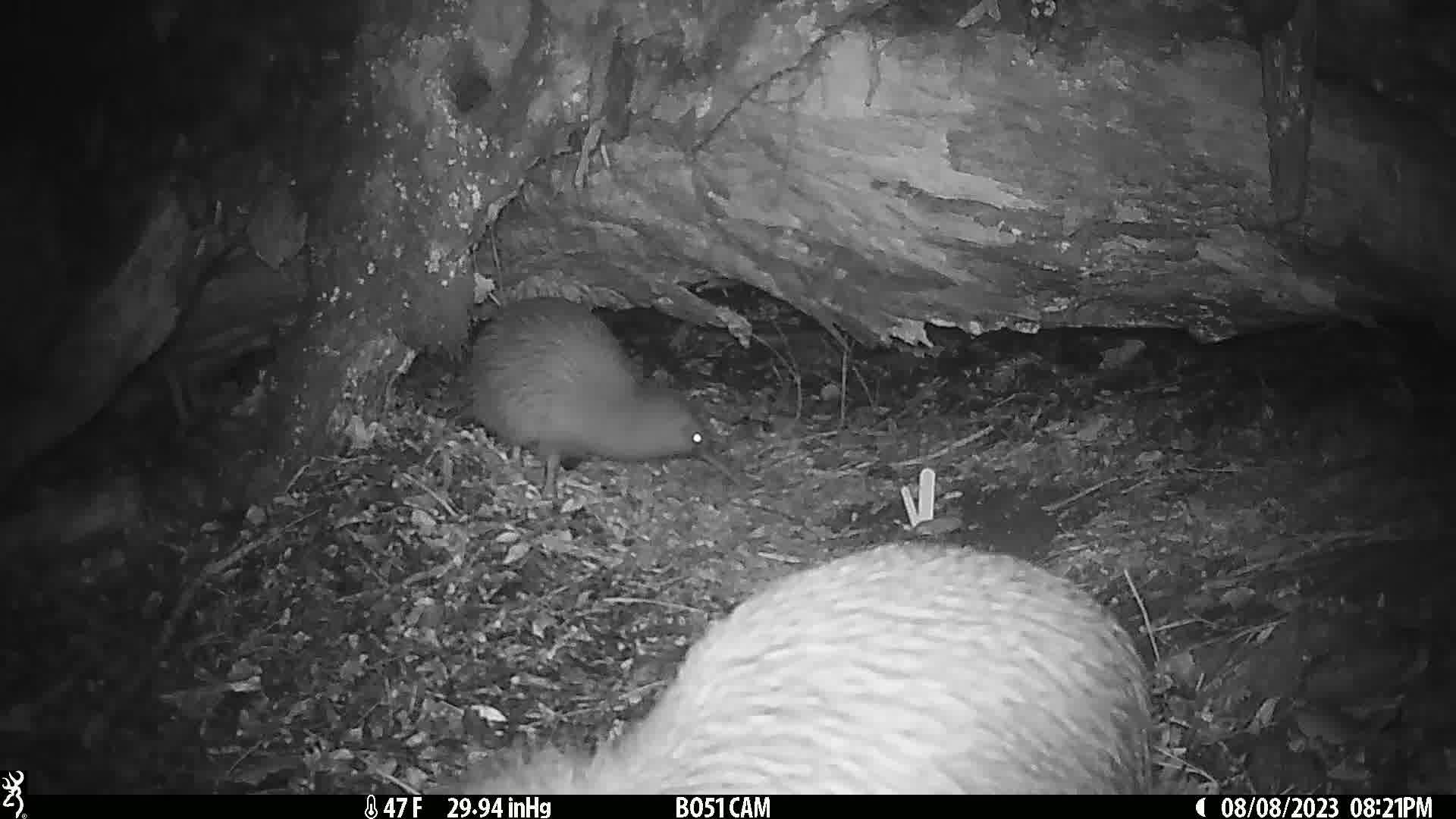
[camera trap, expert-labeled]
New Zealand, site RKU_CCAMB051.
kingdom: Animalia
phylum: Chordata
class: Aves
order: Apterygiformes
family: Apterygidae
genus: Apteryx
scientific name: Apteryx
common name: kiwi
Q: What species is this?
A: Kiwi (Apteryx).